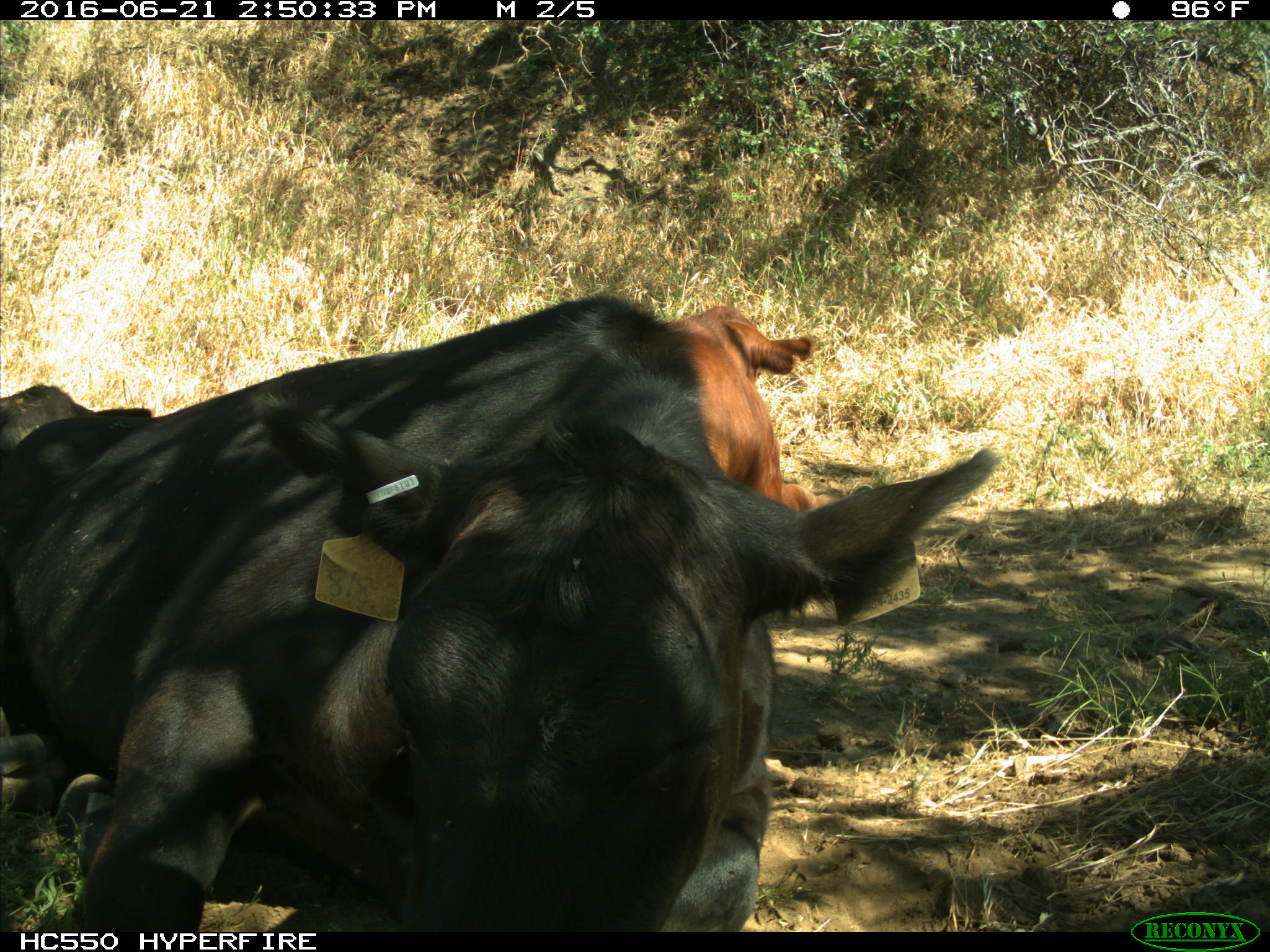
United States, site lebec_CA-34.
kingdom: Animalia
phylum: Chordata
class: Mammalia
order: Artiodactyla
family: Bovidae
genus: Bos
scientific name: Bos taurus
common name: domestic cow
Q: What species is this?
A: Bos taurus (domestic cow).